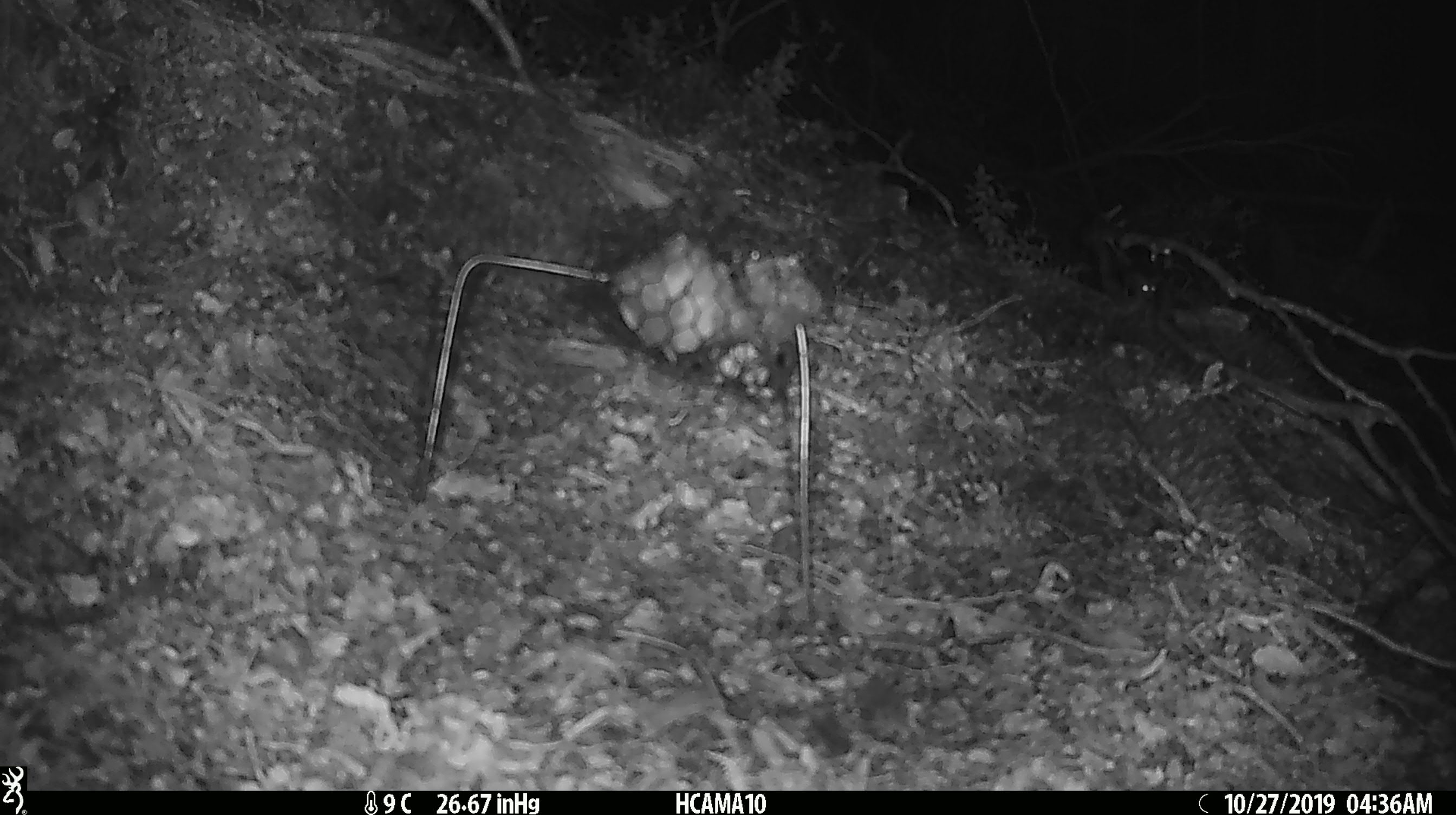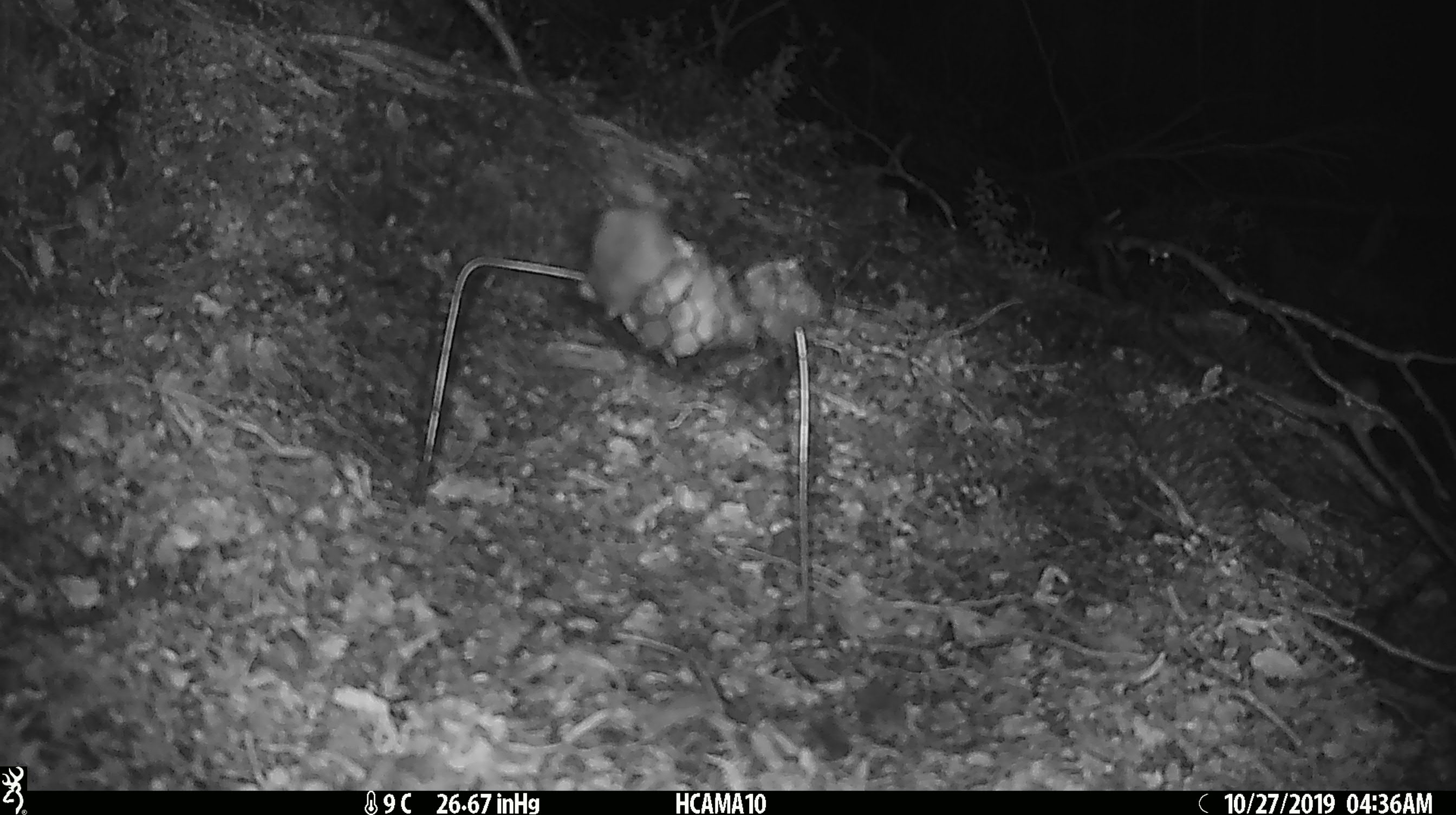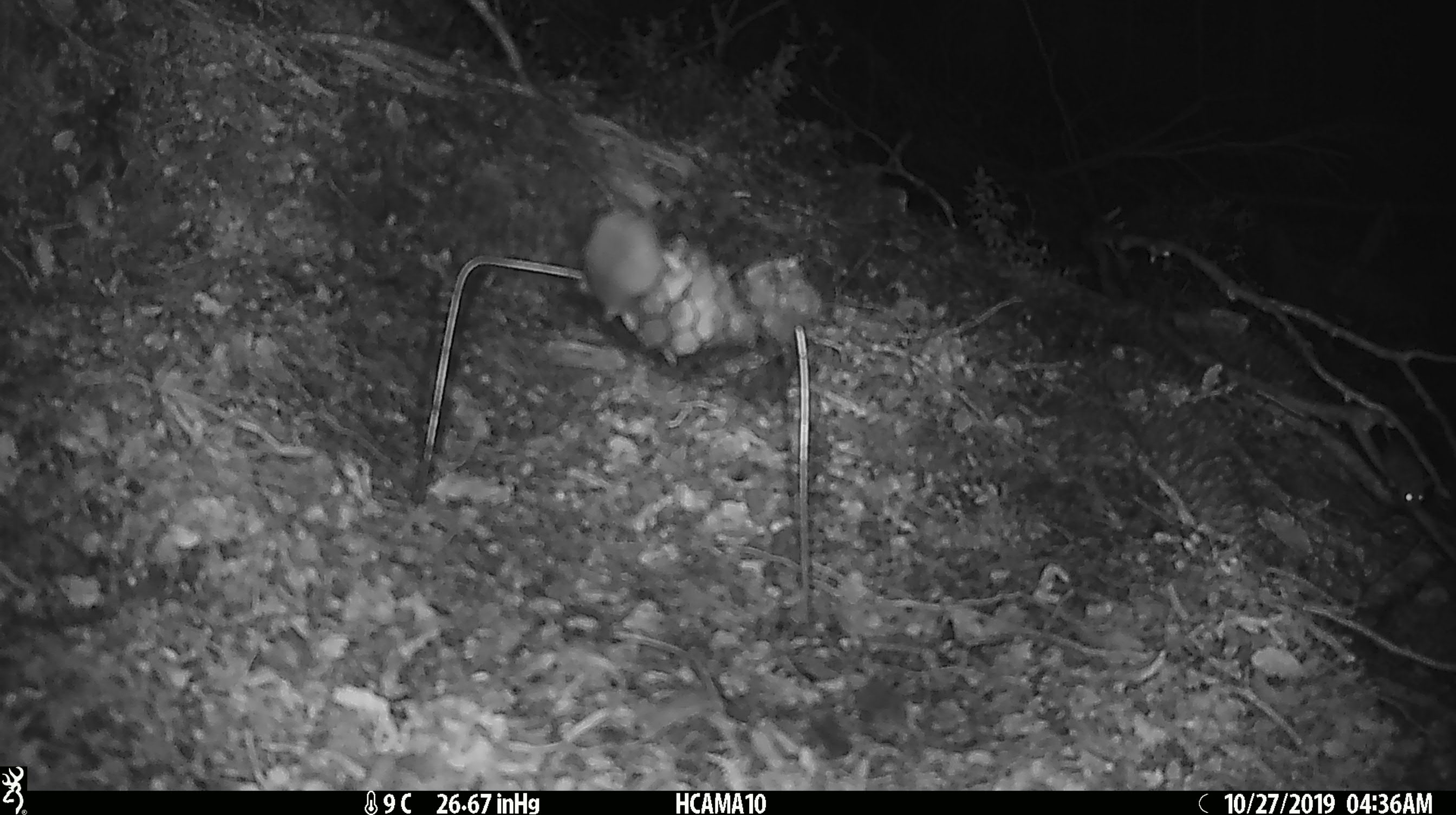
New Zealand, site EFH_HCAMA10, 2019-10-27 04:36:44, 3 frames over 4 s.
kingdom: Animalia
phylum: Chordata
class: Mammalia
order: Rodentia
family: Muridae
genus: Mus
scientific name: Mus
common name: mouse